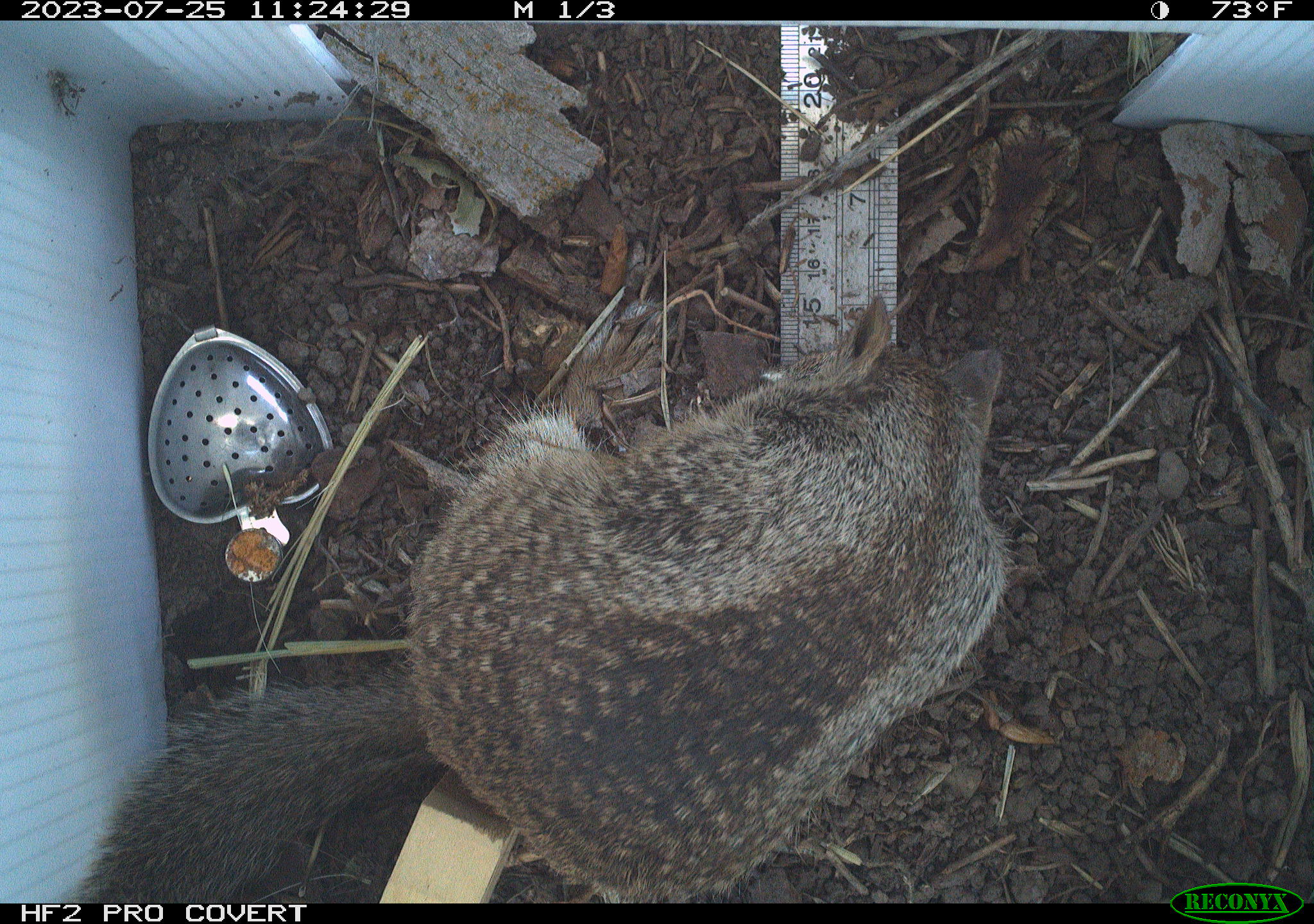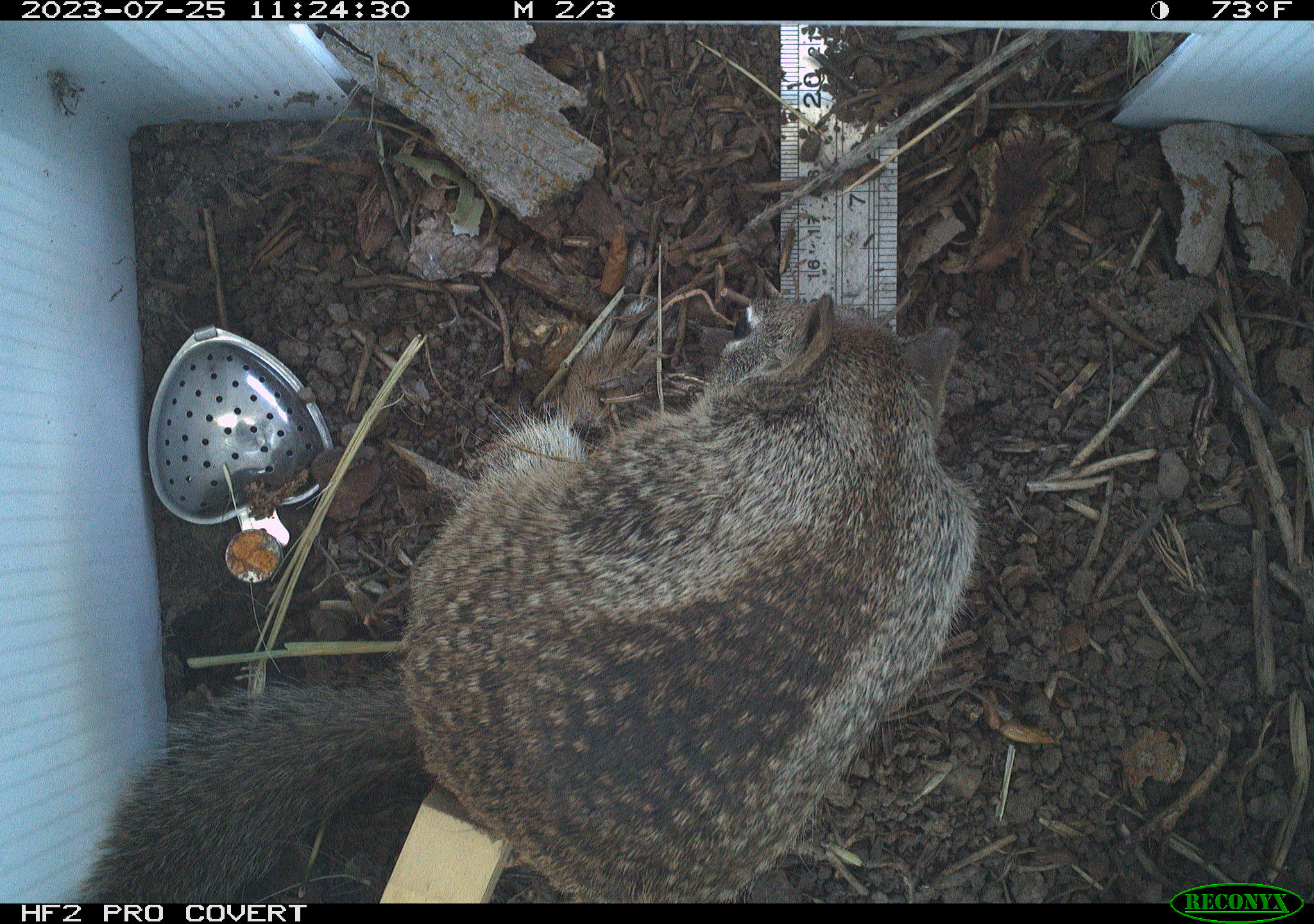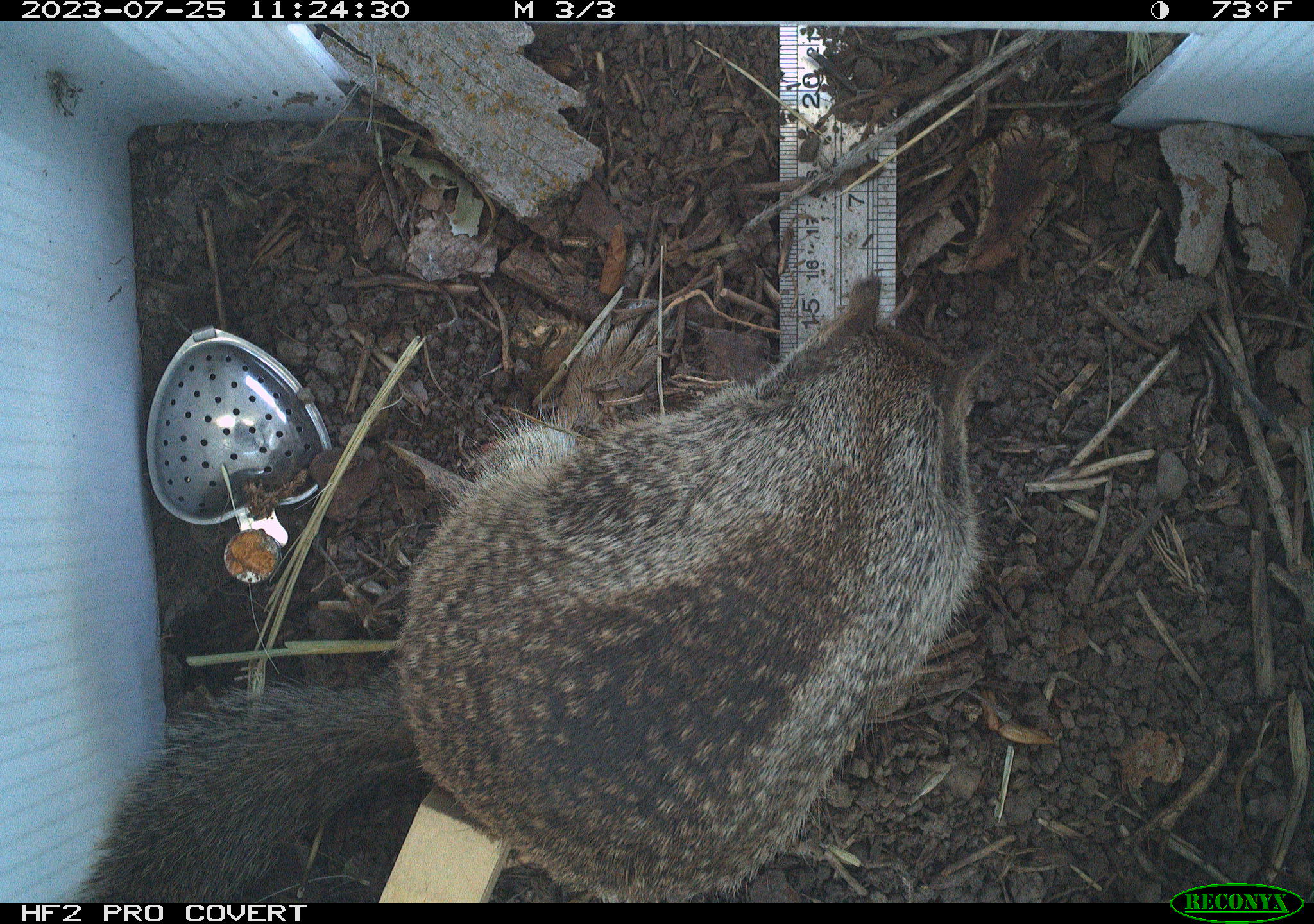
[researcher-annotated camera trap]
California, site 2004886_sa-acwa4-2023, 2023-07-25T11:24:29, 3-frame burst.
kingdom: Animalia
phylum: Chordata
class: Mammalia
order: Rodentia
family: Sciuridae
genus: Otospermophilus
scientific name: Otospermophilus beecheyi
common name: california ground squirrel